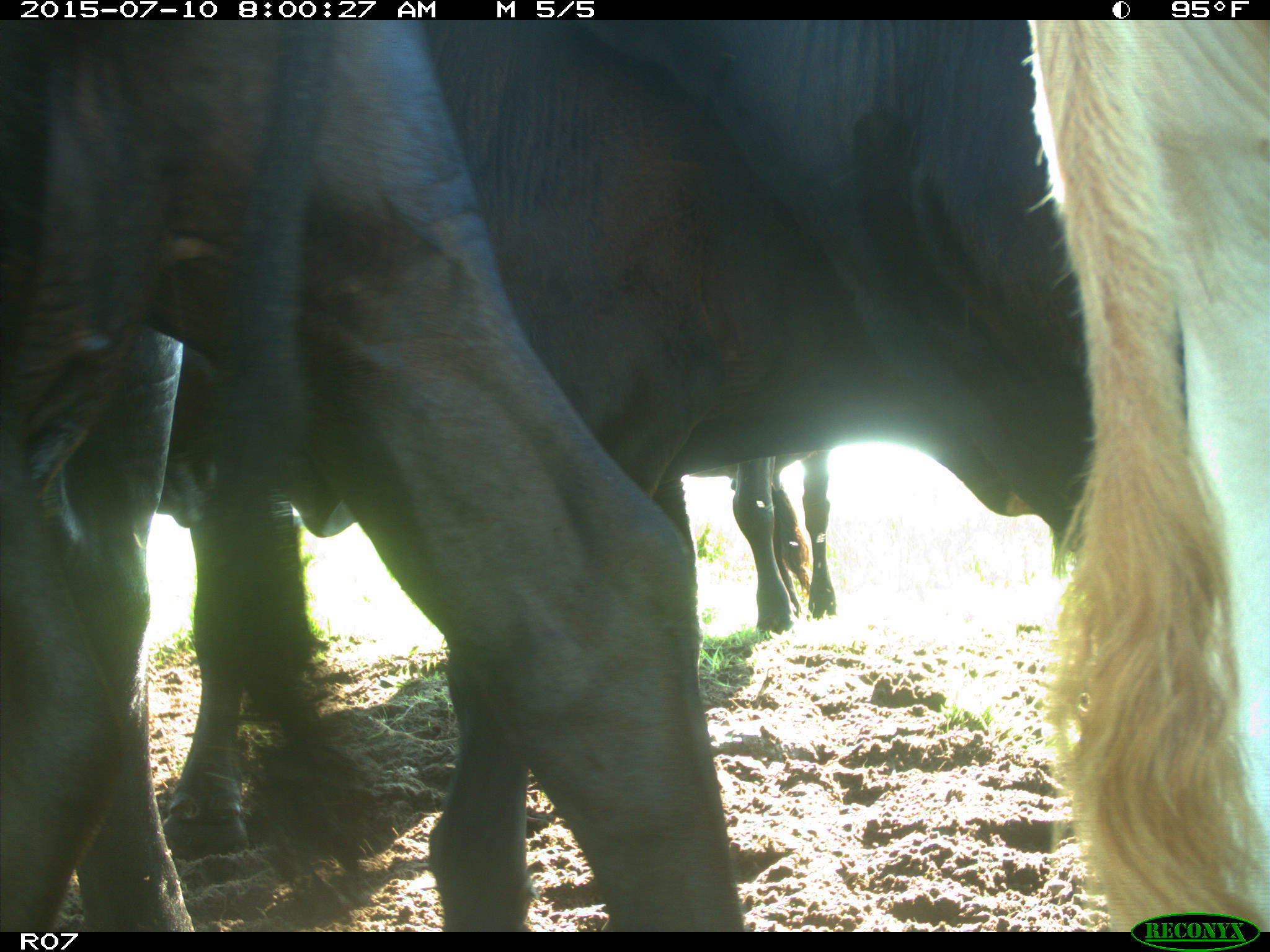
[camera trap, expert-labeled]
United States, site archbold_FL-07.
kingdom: Animalia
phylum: Chordata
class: Mammalia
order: Artiodactyla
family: Bovidae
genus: Bos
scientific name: Bos taurus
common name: domestic cow